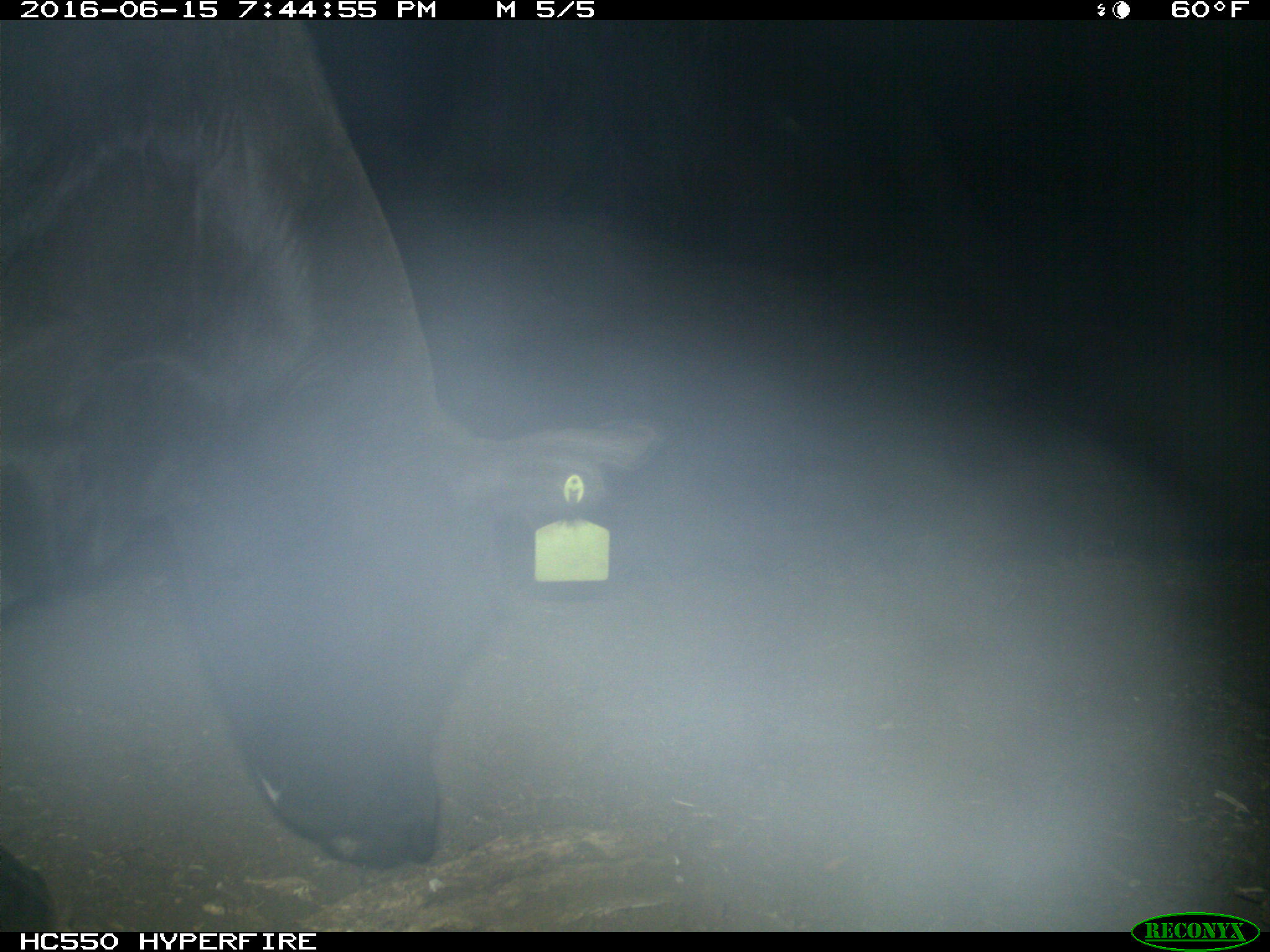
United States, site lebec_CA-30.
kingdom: Animalia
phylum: Chordata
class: Mammalia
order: Artiodactyla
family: Bovidae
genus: Bos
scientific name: Bos taurus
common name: domestic cow